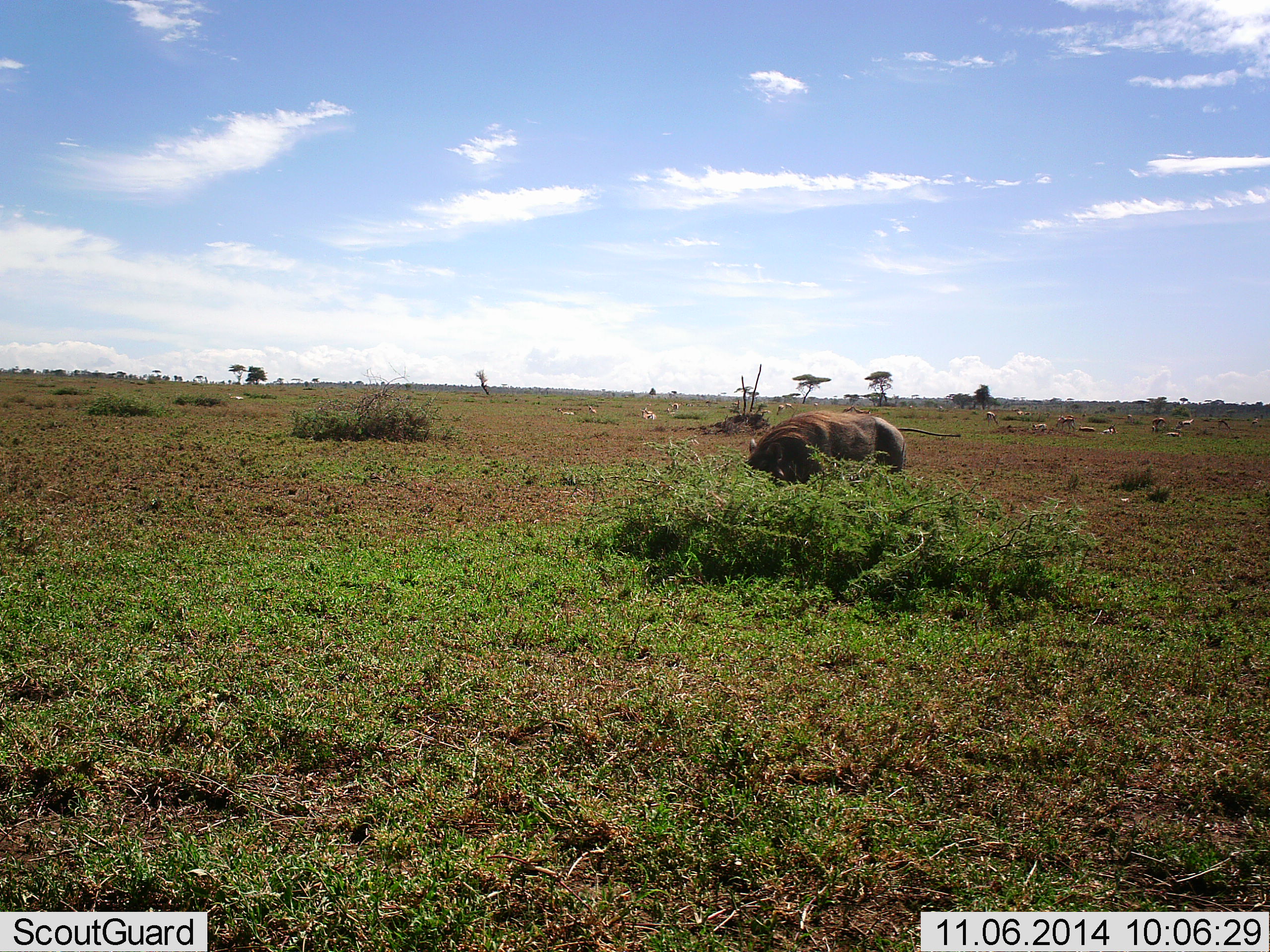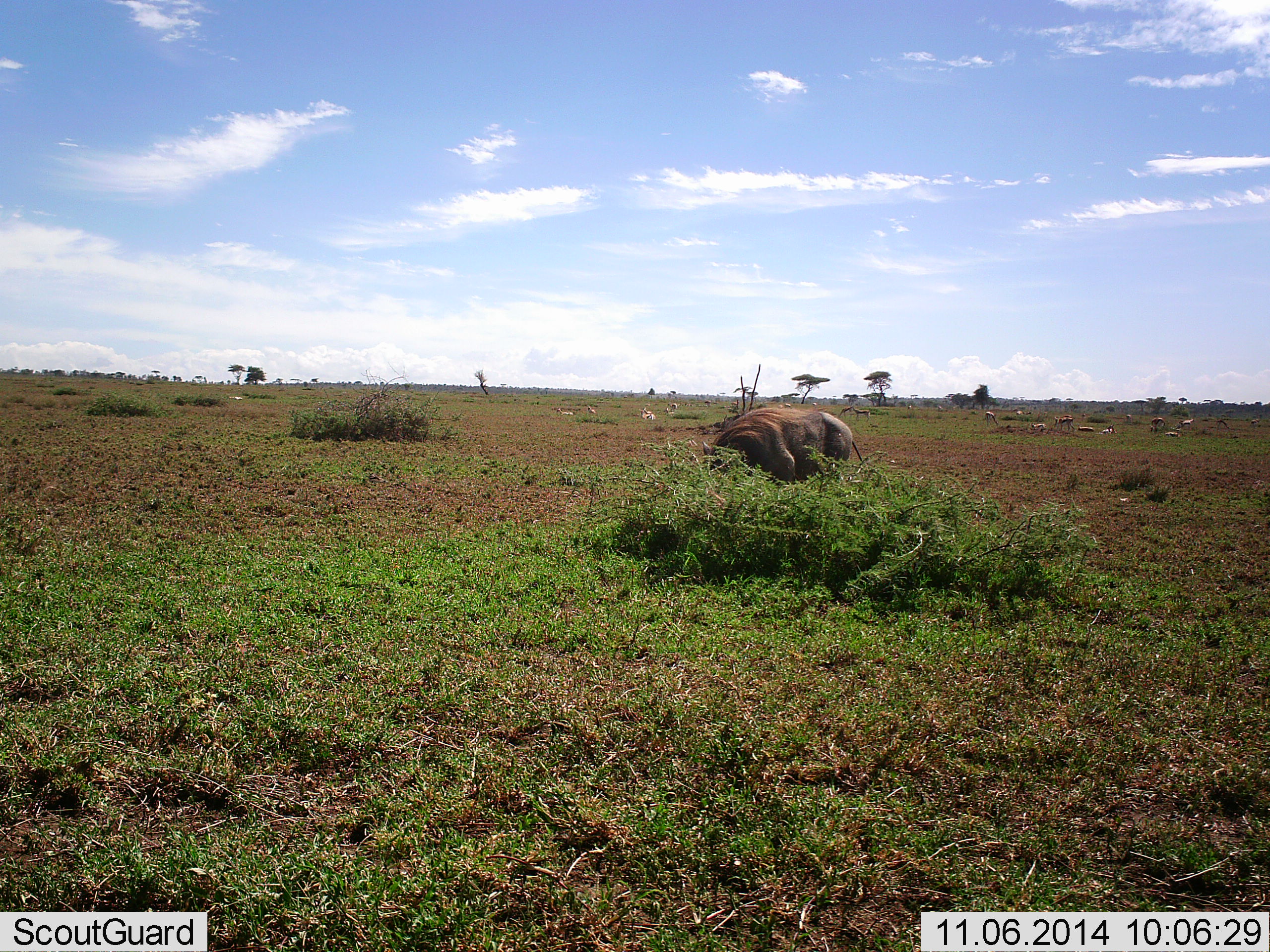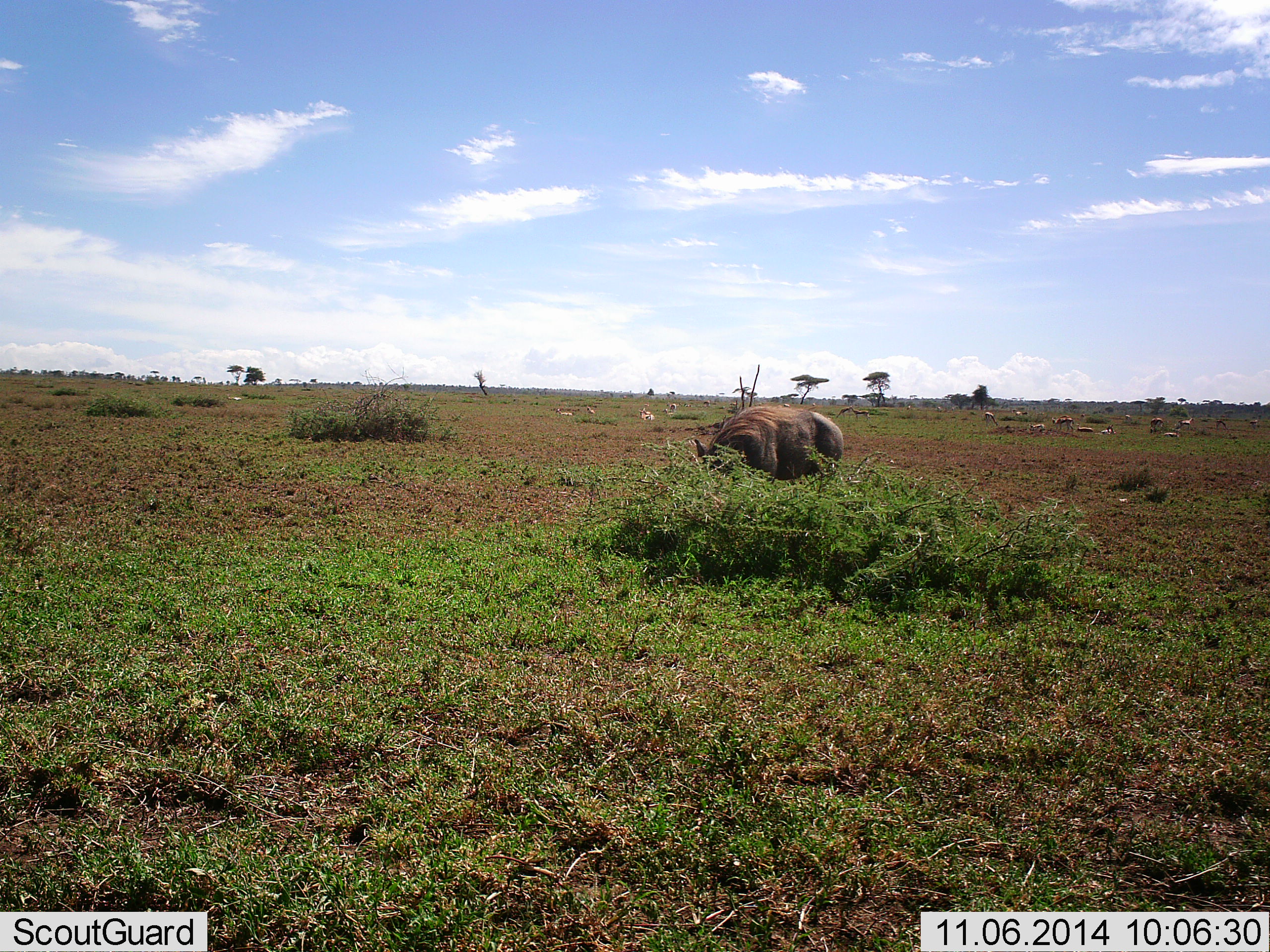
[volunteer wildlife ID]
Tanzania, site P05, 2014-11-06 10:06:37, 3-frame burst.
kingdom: Animalia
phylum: Chordata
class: Mammalia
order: Artiodactyla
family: Suidae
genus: Phacochoerus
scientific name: Phacochoerus africanus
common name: warthog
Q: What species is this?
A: Warthog (Phacochoerus africanus).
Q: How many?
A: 1.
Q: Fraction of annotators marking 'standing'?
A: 17%.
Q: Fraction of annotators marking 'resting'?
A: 0%.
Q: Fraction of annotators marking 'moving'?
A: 75%.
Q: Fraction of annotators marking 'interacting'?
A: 8%.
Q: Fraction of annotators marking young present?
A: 0%.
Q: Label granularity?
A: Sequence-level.